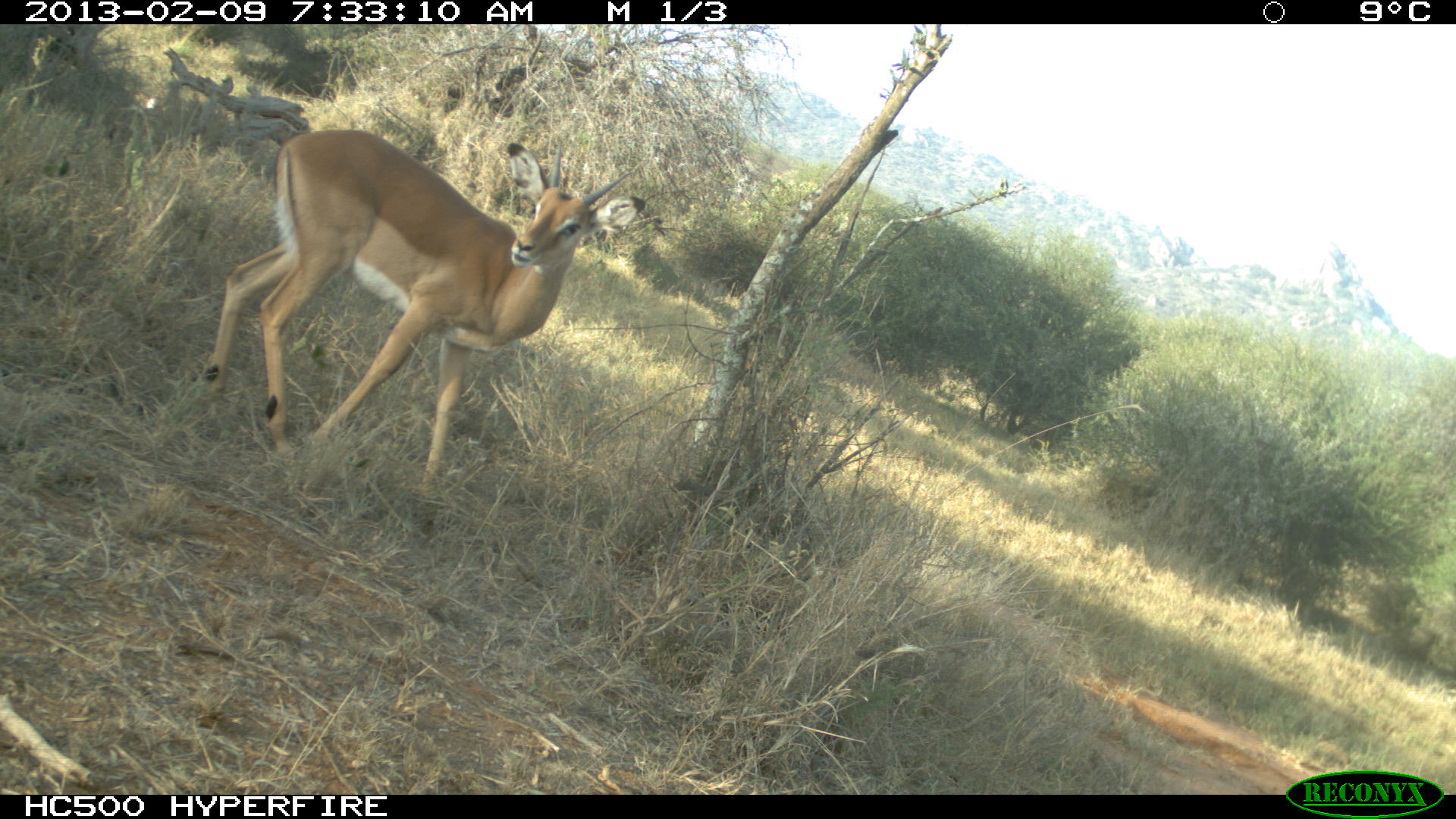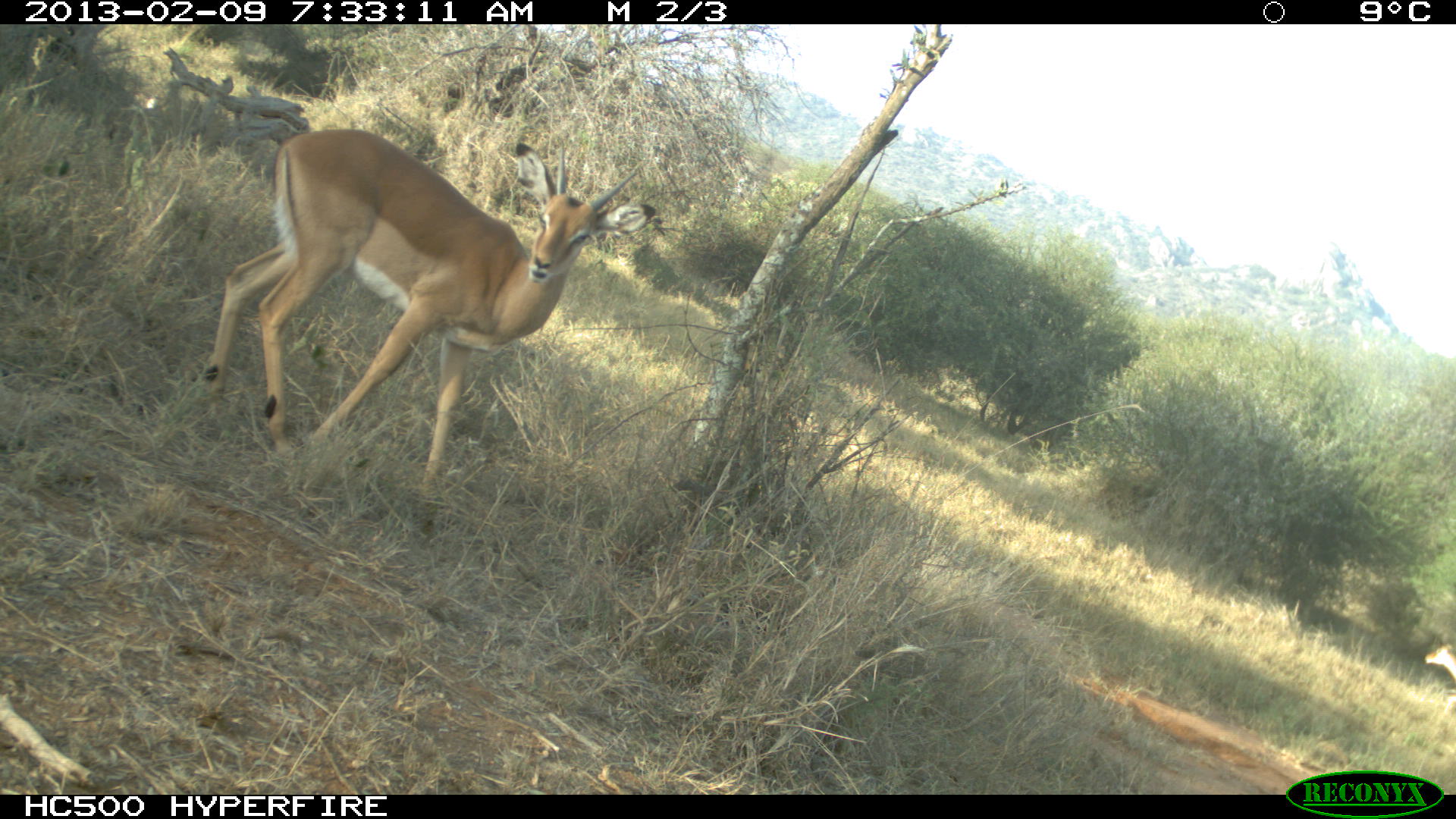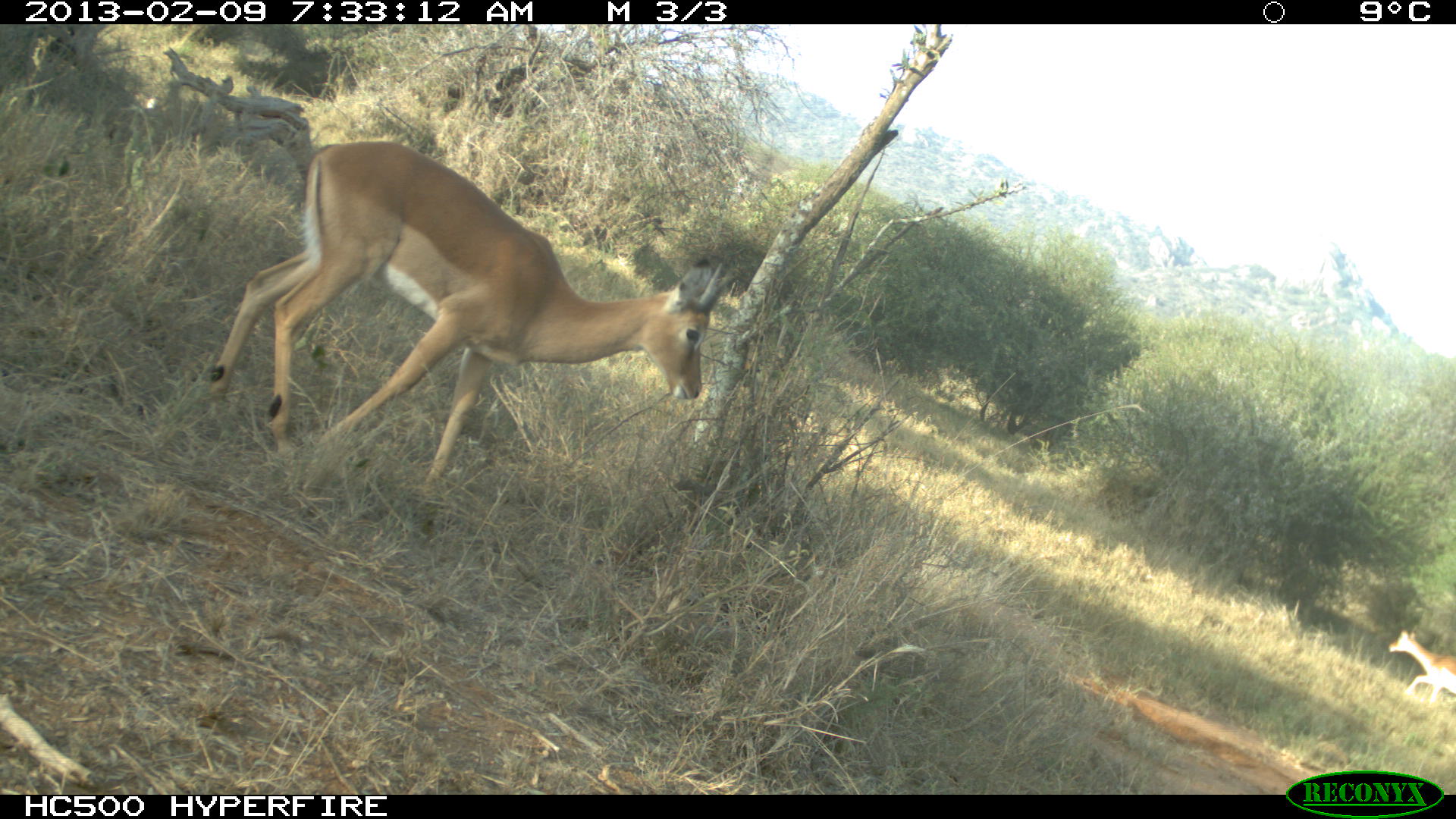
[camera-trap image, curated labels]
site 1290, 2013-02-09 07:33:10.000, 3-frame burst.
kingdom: Animalia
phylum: Chordata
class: Mammalia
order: Artiodactyla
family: Bovidae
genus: Aepyceros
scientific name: Aepyceros melampus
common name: impala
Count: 1.